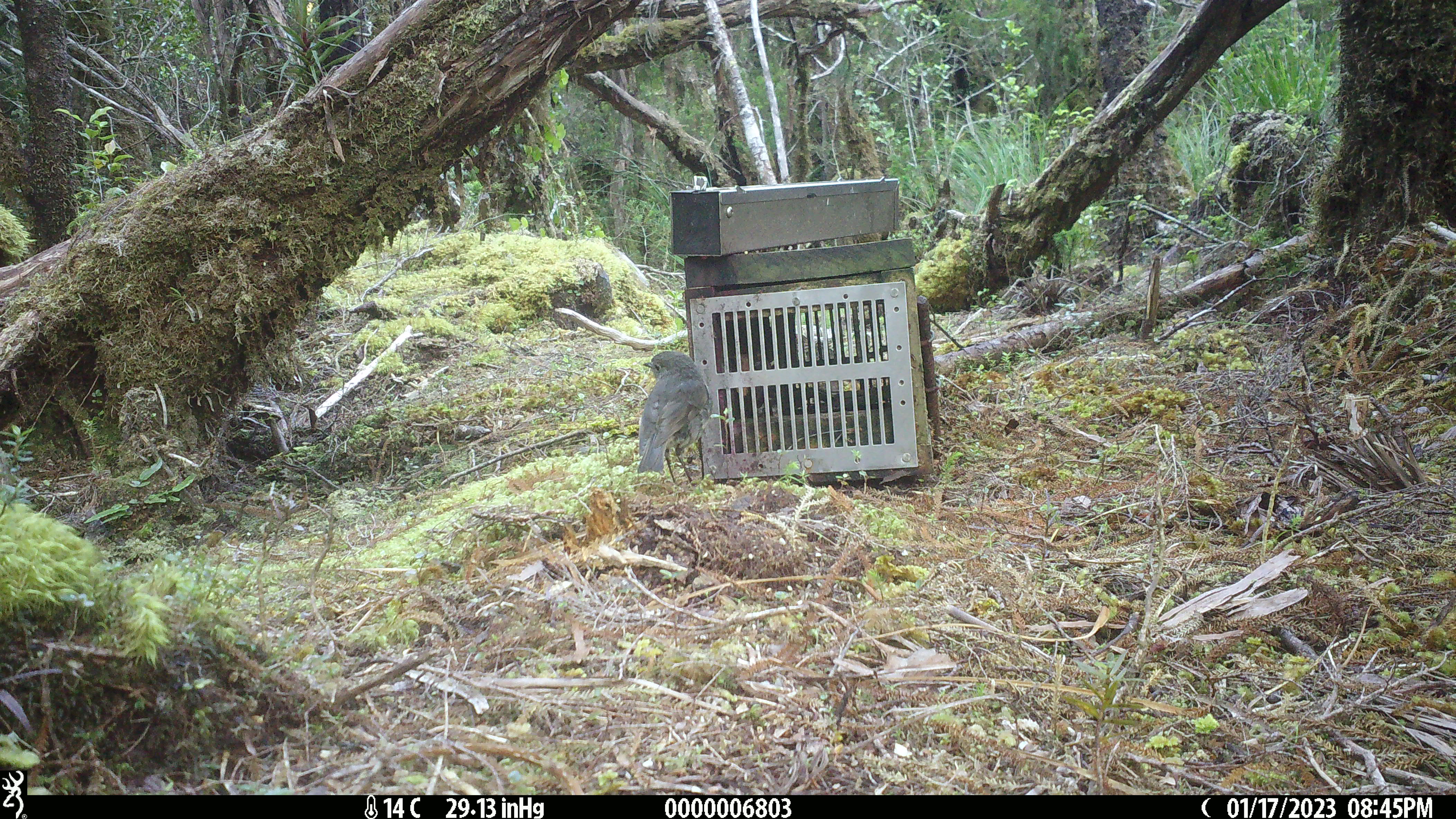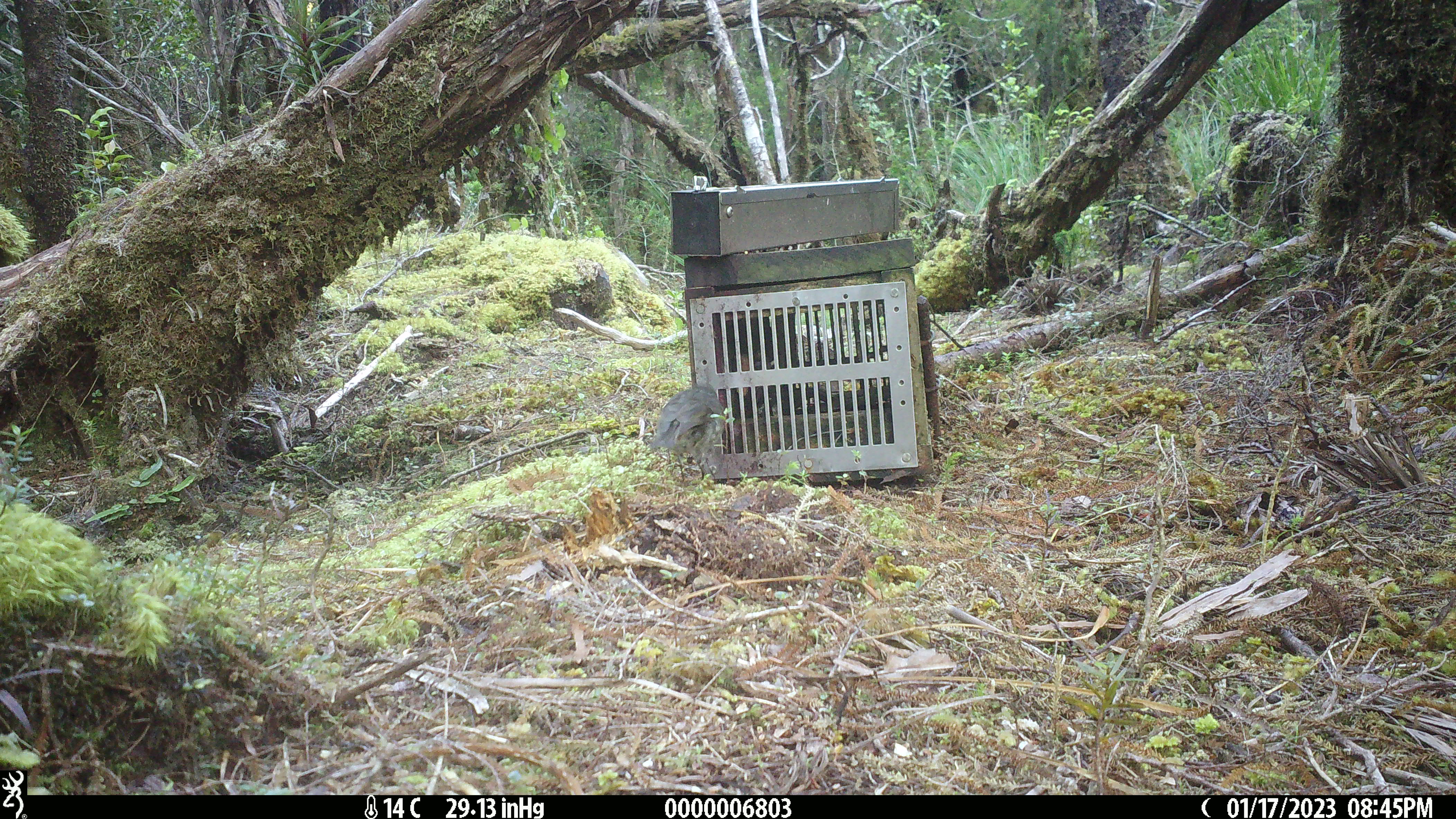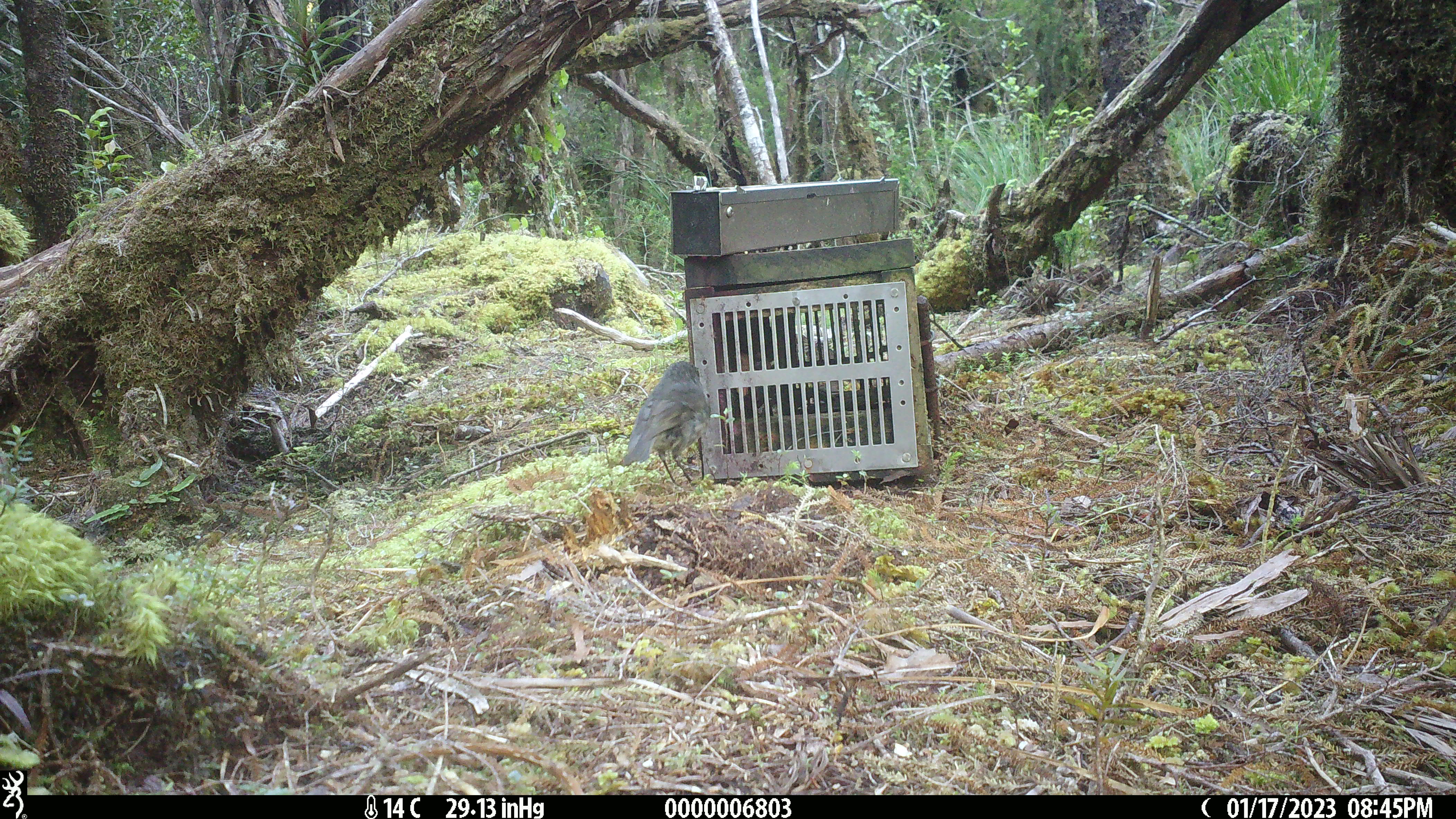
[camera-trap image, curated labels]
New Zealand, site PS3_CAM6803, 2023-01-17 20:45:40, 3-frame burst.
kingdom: Animalia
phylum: Chordata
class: Aves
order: Passeriformes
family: Petroicidae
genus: Petroica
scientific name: Petroica australis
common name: new zealand robin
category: robin